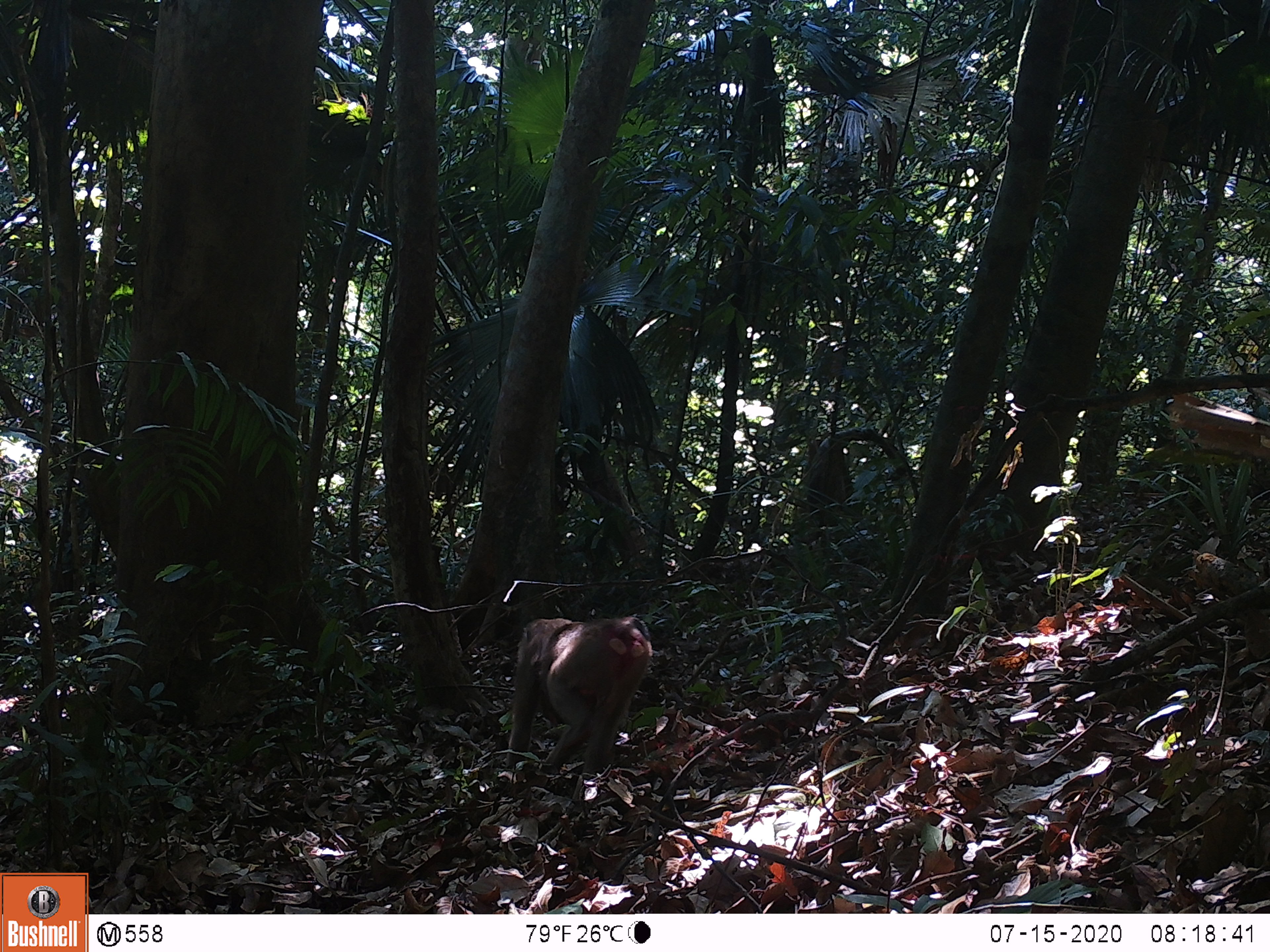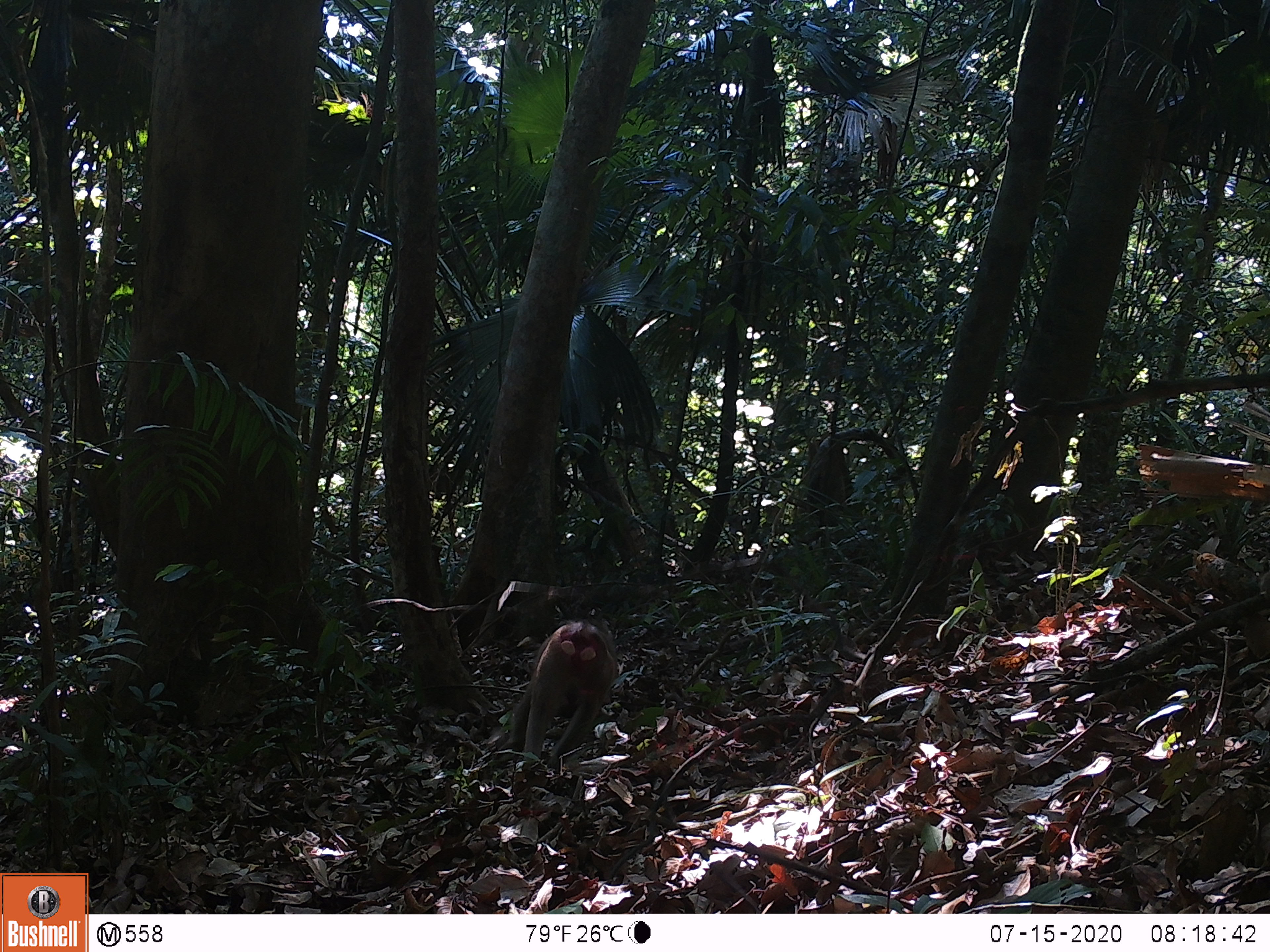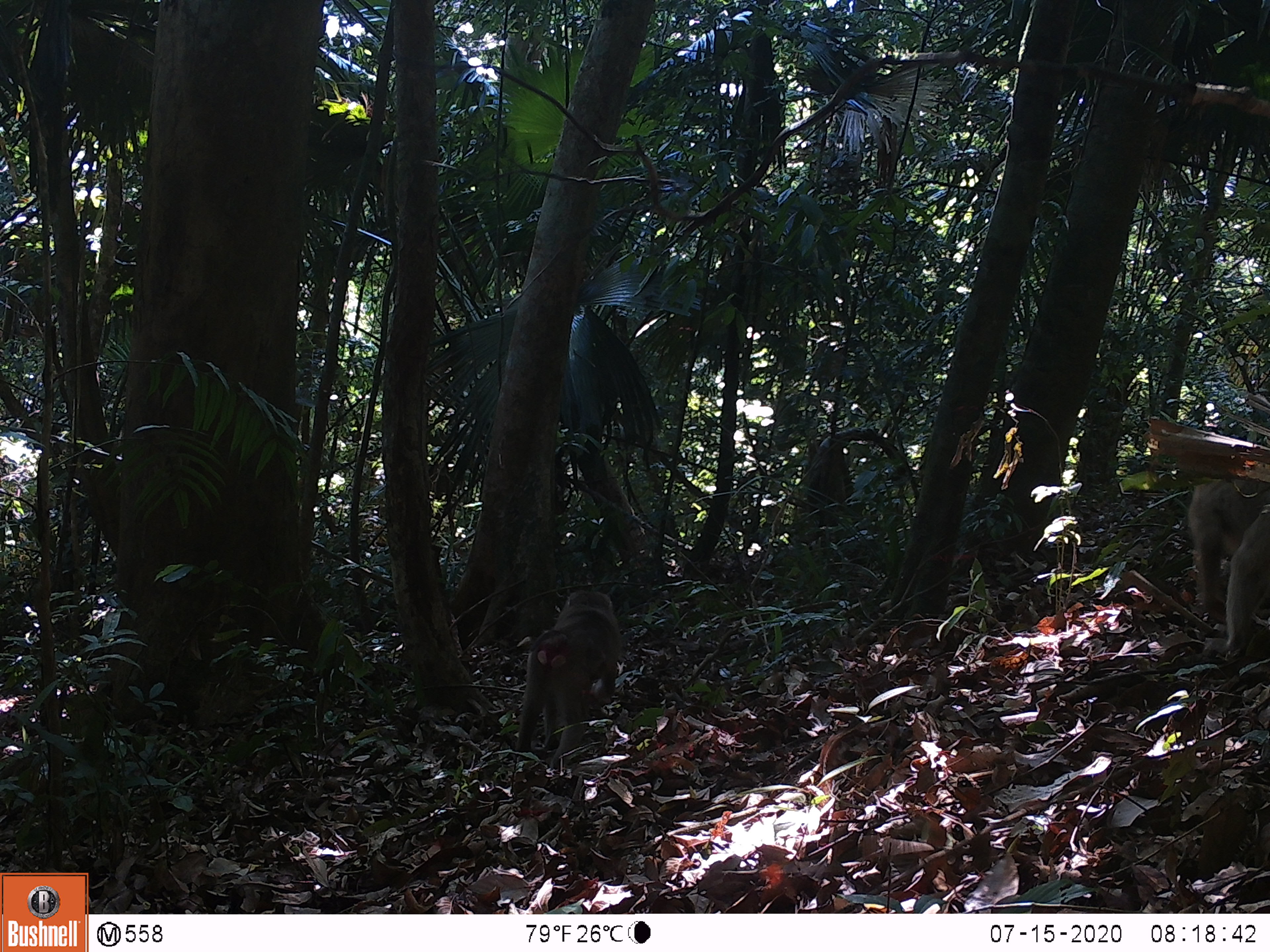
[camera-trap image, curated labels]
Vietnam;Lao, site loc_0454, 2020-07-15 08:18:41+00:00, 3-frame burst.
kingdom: Animalia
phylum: Chordata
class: Mammalia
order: Primates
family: Cercopithecidae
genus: Macaca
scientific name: Macaca nemestrina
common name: pig-tailed macaque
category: pig tailed macaque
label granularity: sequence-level